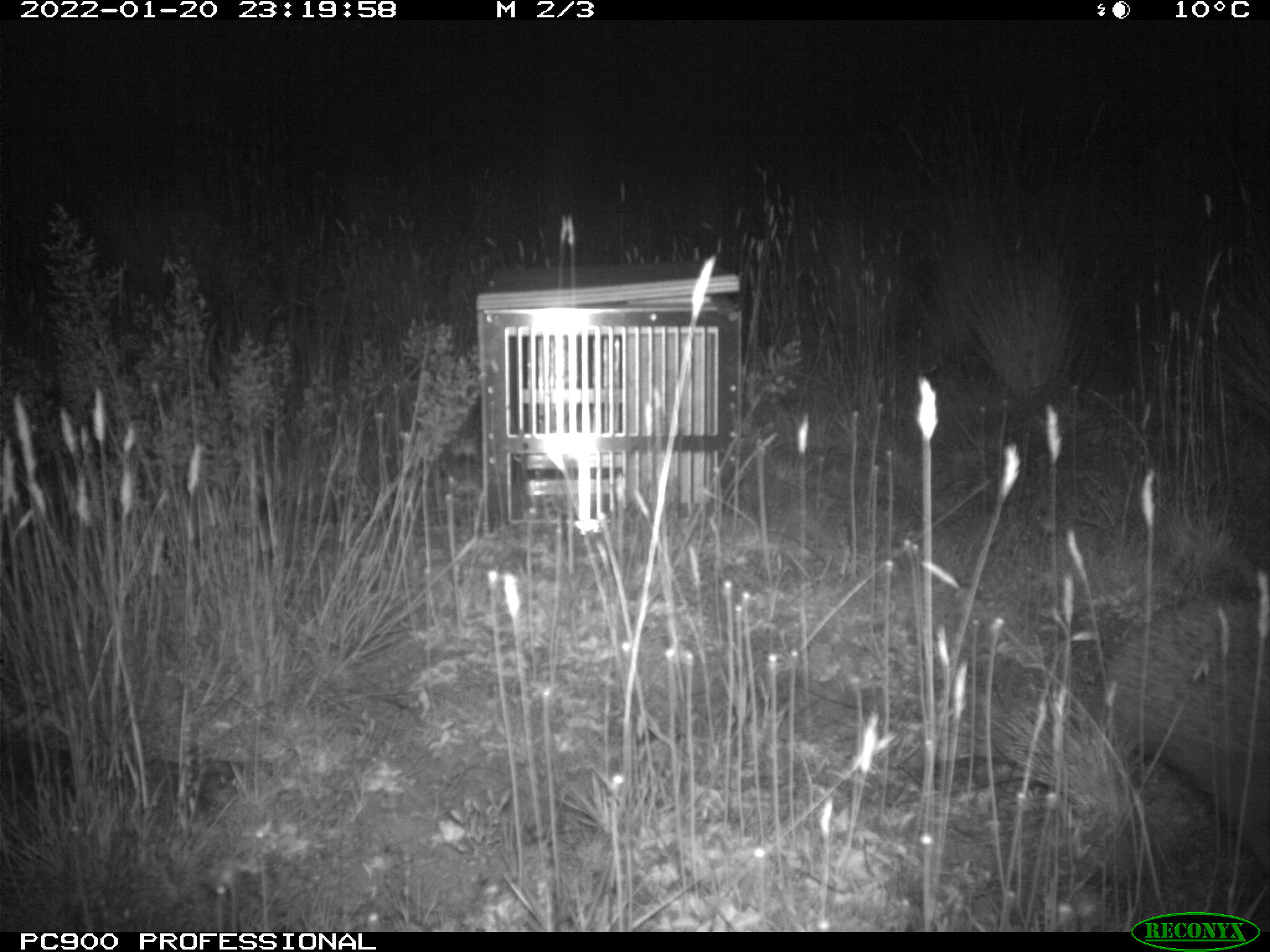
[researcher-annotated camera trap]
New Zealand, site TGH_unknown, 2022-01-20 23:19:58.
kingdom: Animalia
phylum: Chordata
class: Mammalia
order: Eulipotyphla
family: Erinaceidae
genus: Erinaceus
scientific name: Erinaceus europaeus europaeus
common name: european hedgehog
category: hedgehog